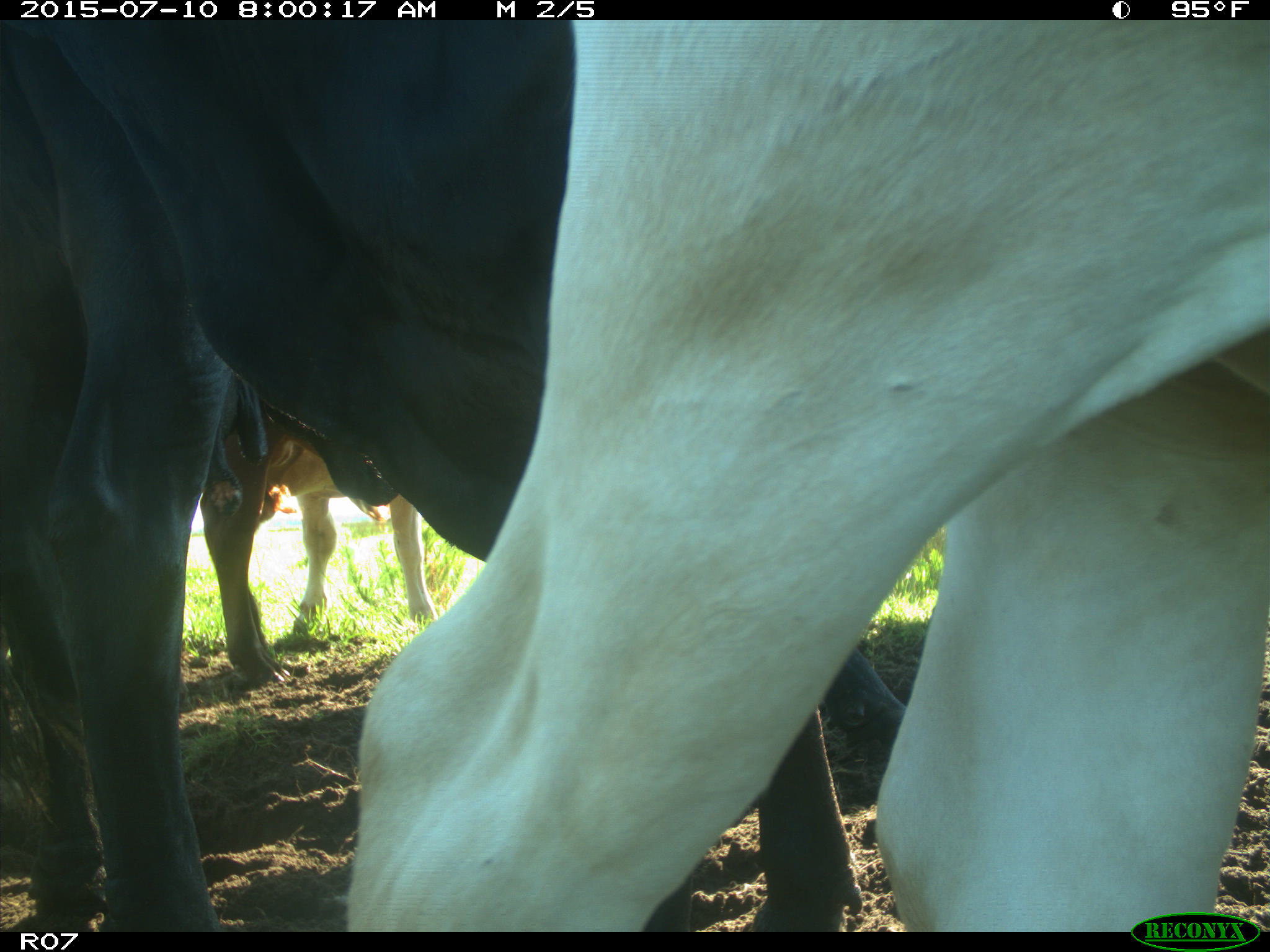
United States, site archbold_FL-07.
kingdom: Animalia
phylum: Chordata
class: Mammalia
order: Artiodactyla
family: Bovidae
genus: Bos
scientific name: Bos taurus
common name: domestic cow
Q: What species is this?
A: Bos taurus (domestic cow).